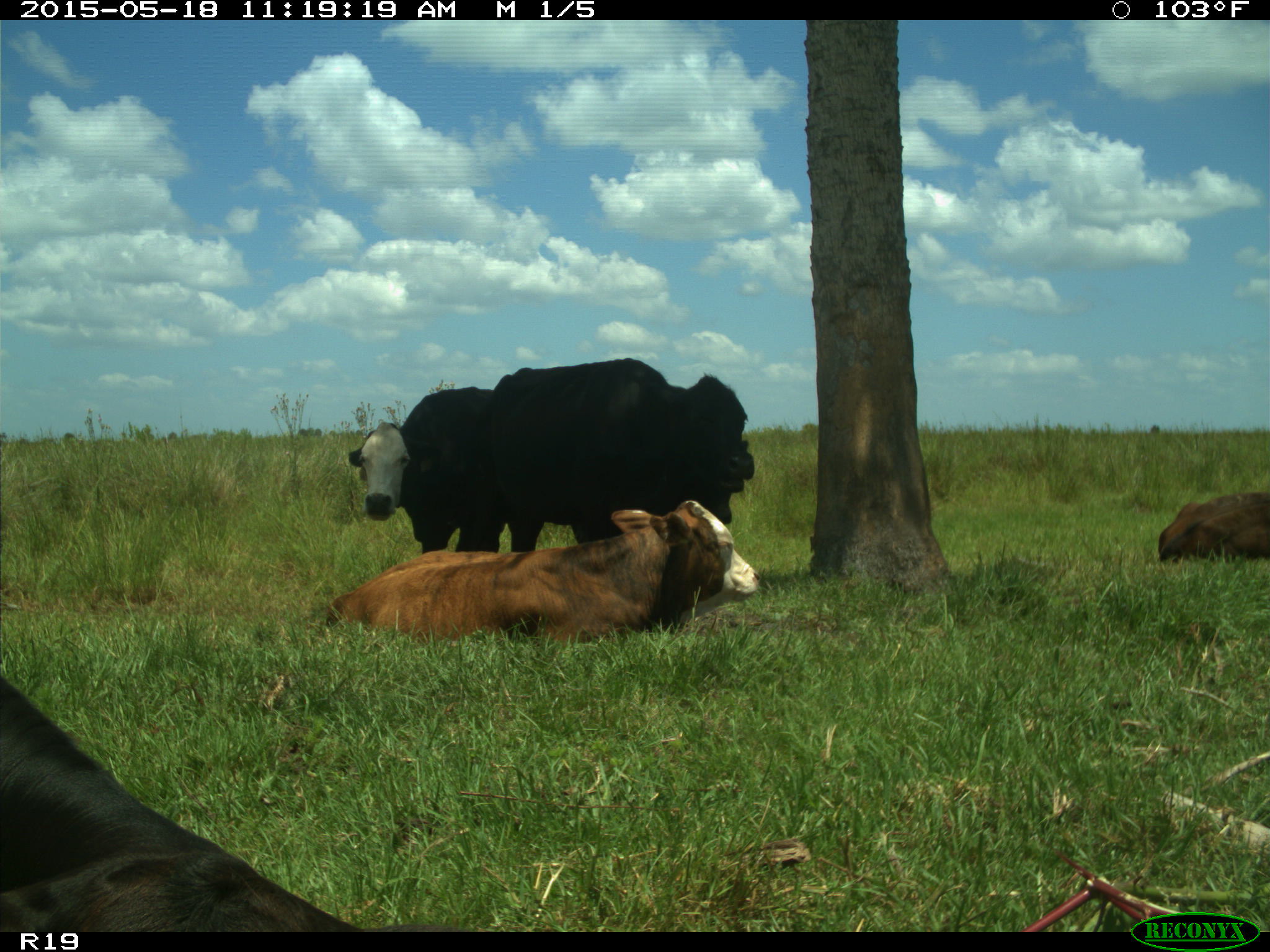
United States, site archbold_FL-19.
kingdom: Animalia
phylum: Chordata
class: Mammalia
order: Artiodactyla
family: Bovidae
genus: Bos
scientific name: Bos taurus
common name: domestic cow